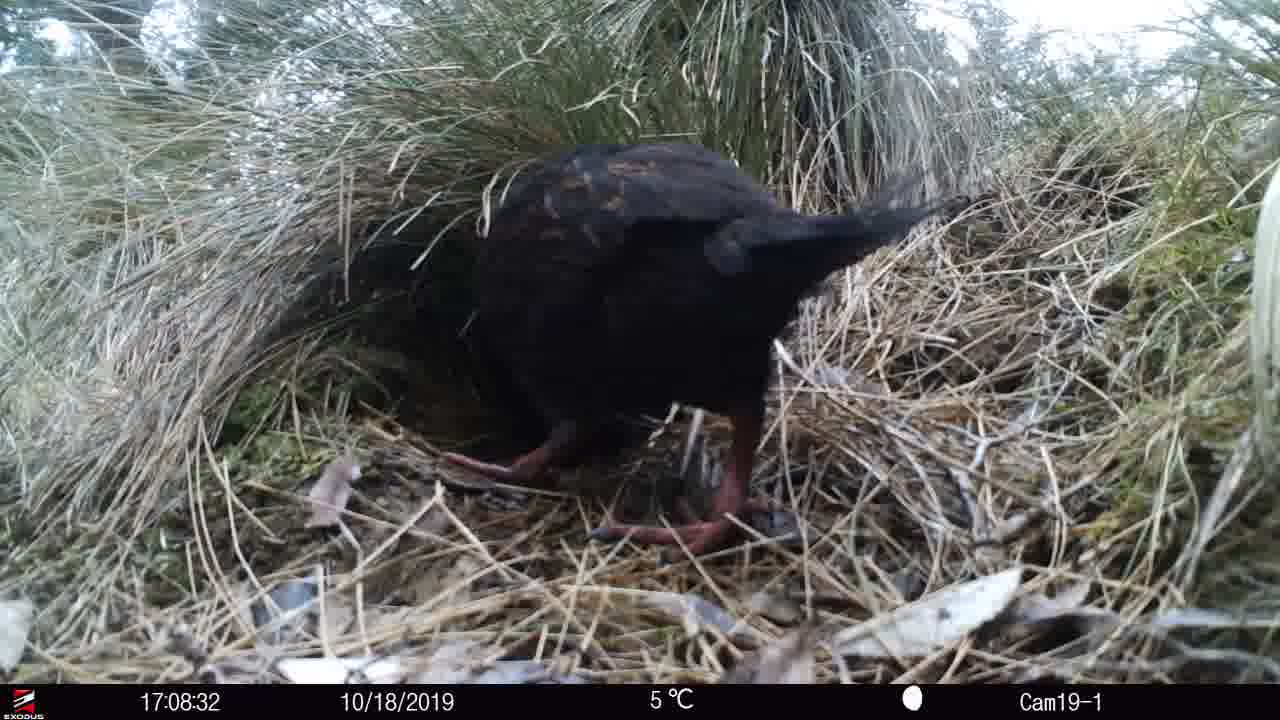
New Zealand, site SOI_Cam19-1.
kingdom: Animalia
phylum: Chordata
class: Aves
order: Gruiformes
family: Rallidae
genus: Gallirallus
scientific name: Gallirallus australis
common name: weka